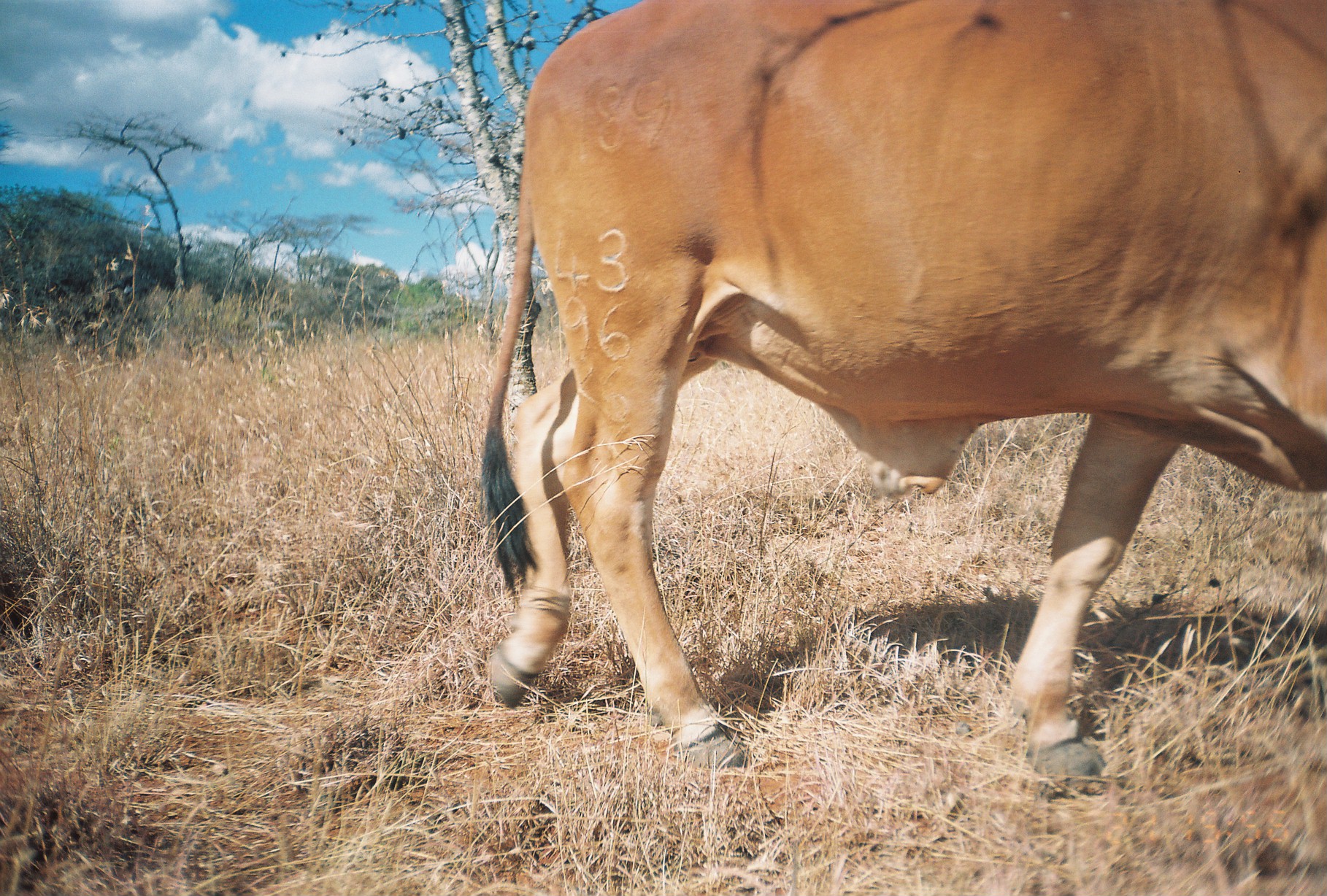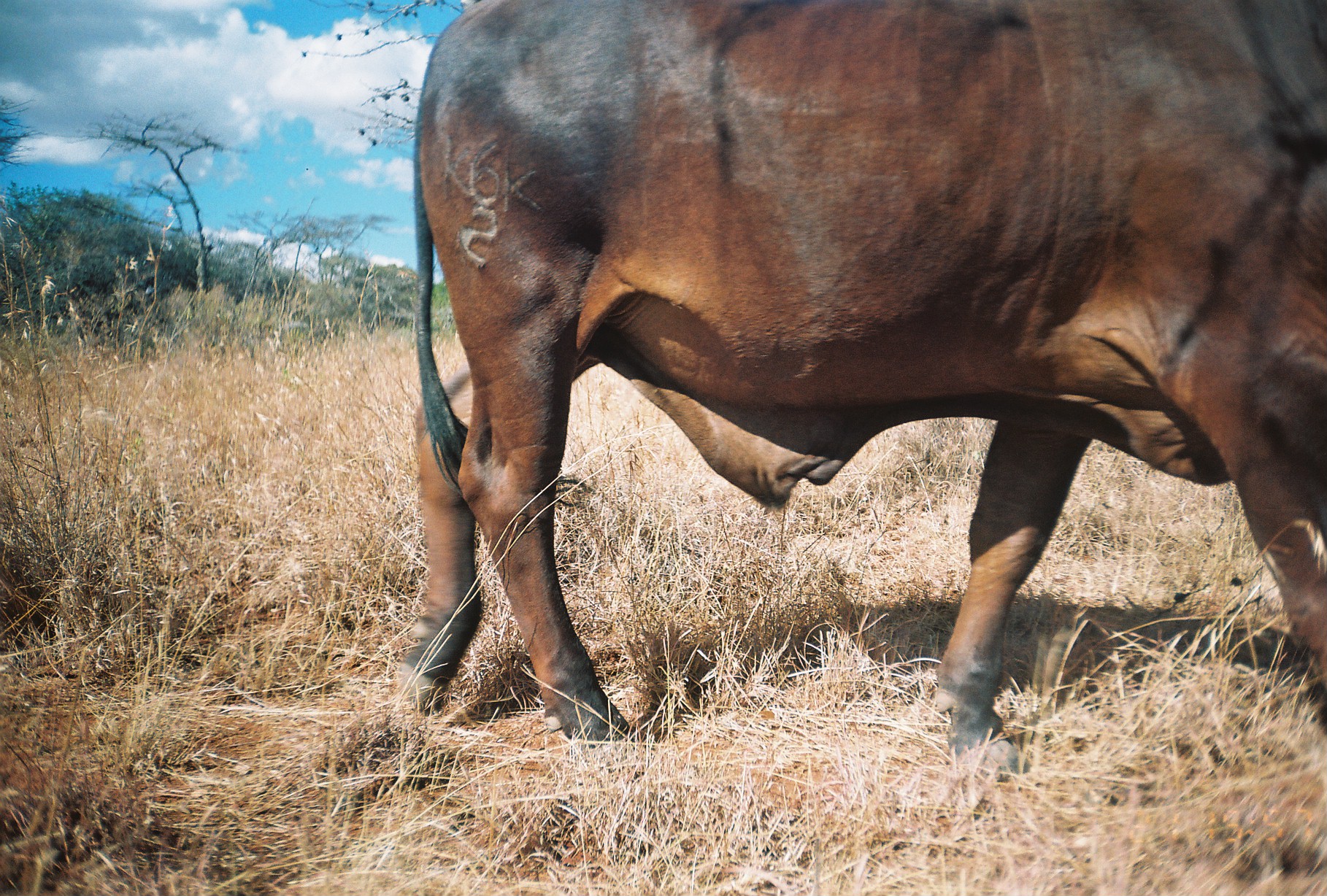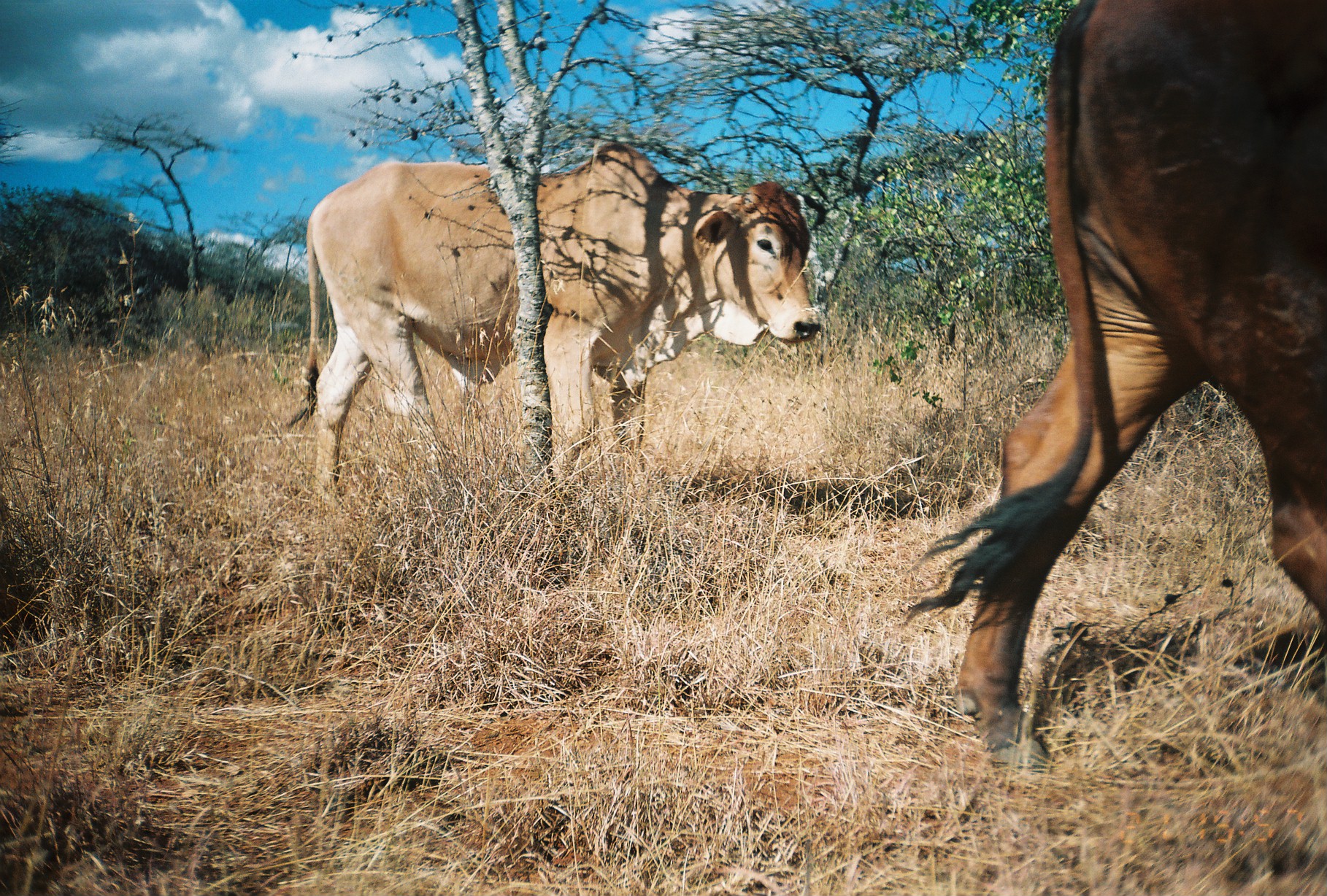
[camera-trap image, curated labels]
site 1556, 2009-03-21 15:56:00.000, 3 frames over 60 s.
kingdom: Animalia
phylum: Chordata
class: Mammalia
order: Artiodactyla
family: Bovidae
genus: Bos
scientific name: Bos taurus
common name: domestic cattle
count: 1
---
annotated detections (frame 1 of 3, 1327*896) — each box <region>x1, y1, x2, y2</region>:
bos taurus: <region>472, 0, 1327, 783</region>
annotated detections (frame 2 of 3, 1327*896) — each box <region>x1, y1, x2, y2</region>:
bos taurus: <region>396, 0, 1327, 783</region>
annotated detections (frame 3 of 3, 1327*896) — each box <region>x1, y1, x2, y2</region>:
bos taurus: <region>895, 2, 1327, 779</region>; <region>285, 140, 823, 512</region>